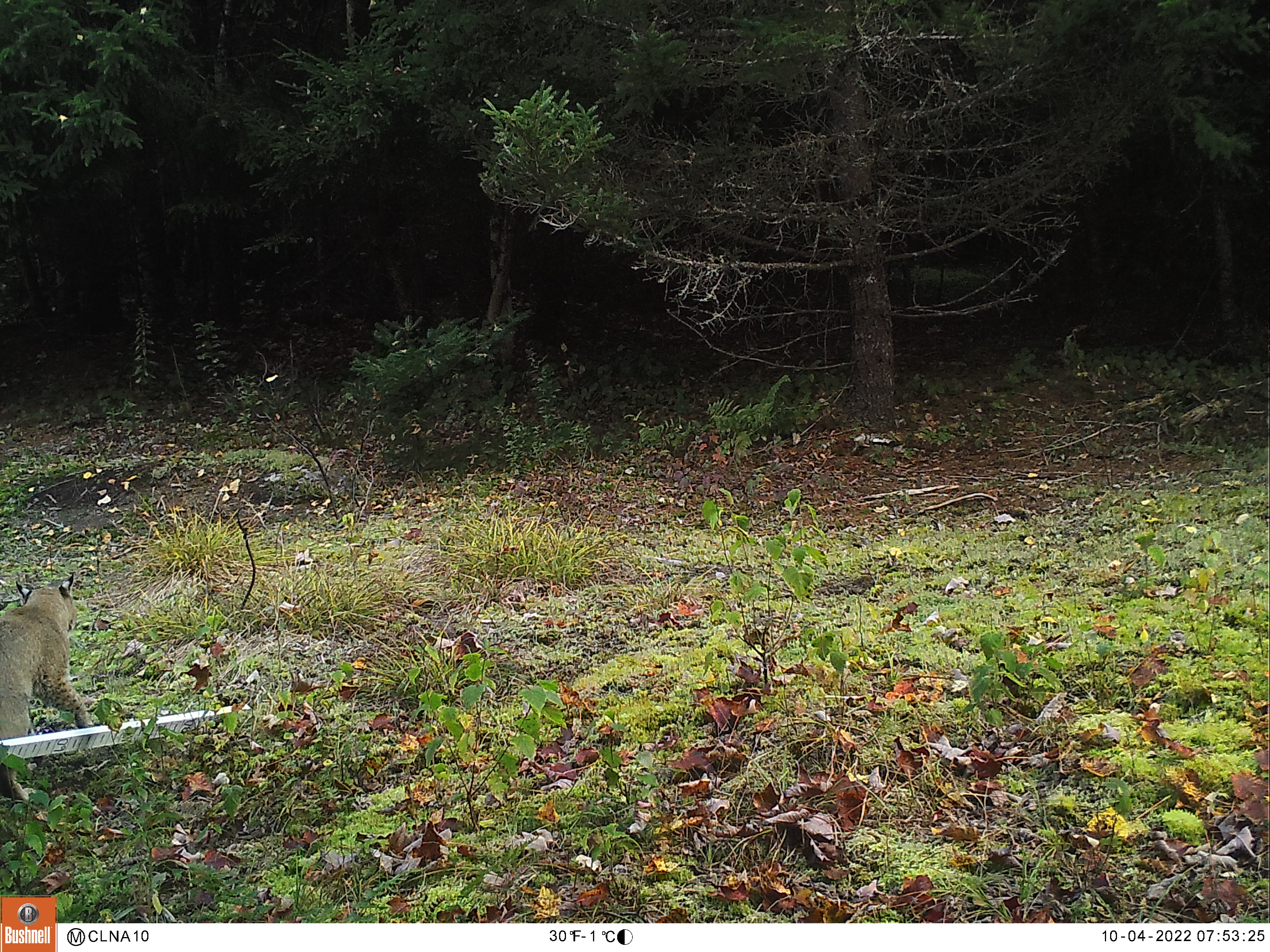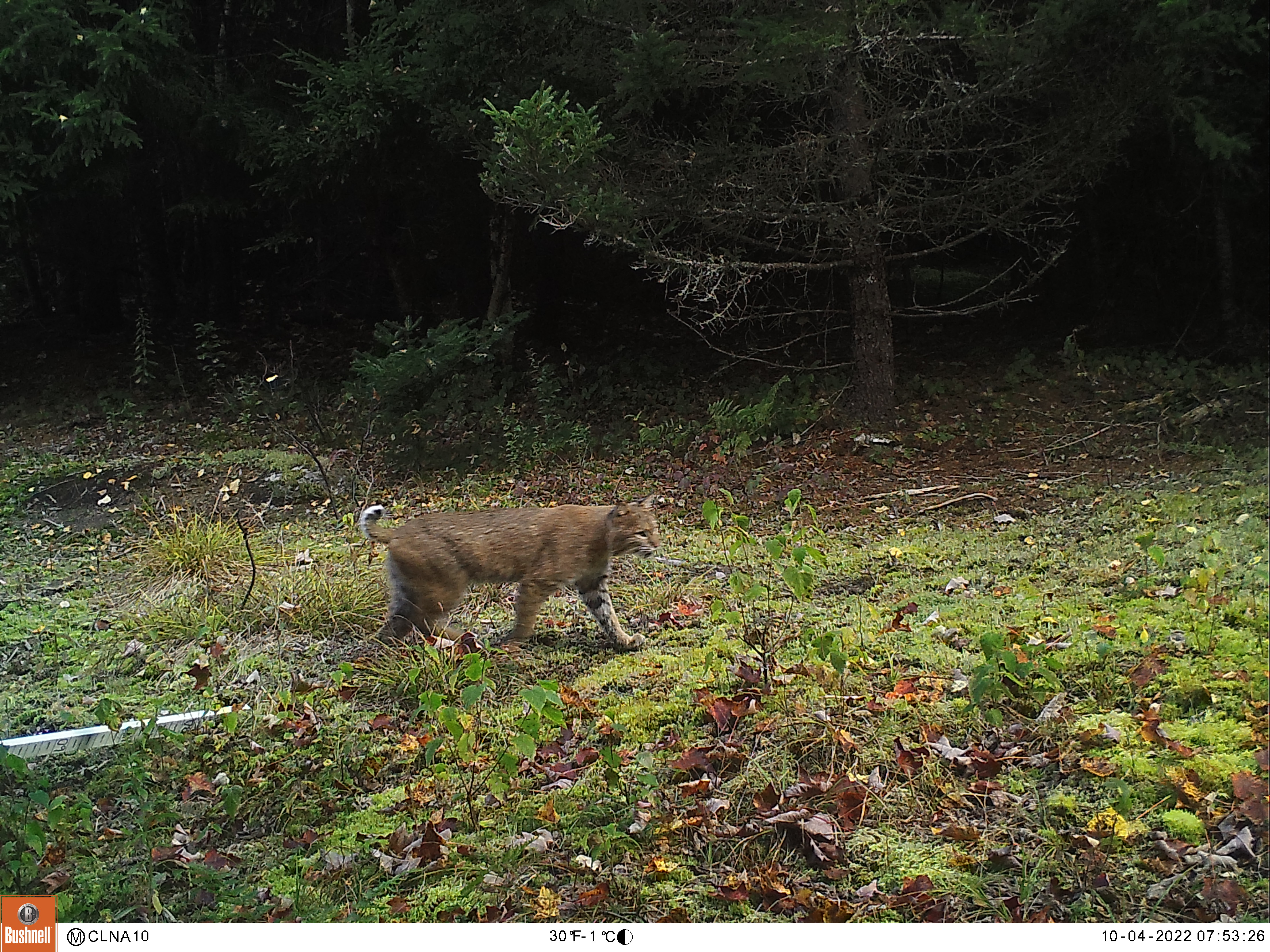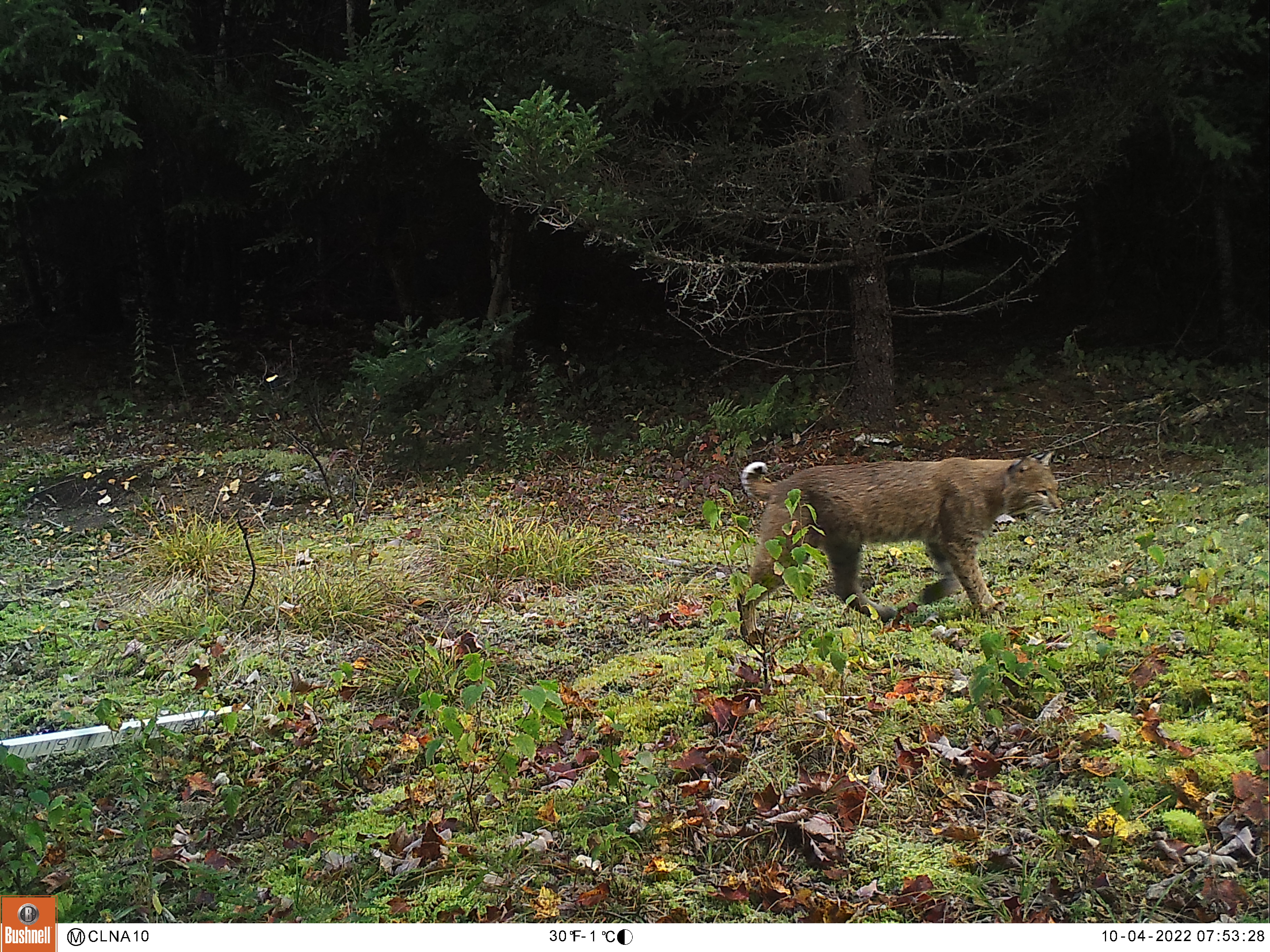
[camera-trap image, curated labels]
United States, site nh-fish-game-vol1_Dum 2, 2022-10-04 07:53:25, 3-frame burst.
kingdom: Animalia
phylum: Chordata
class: Mammalia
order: Carnivora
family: Felidae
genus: Lynx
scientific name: Lynx rufus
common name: bobcat